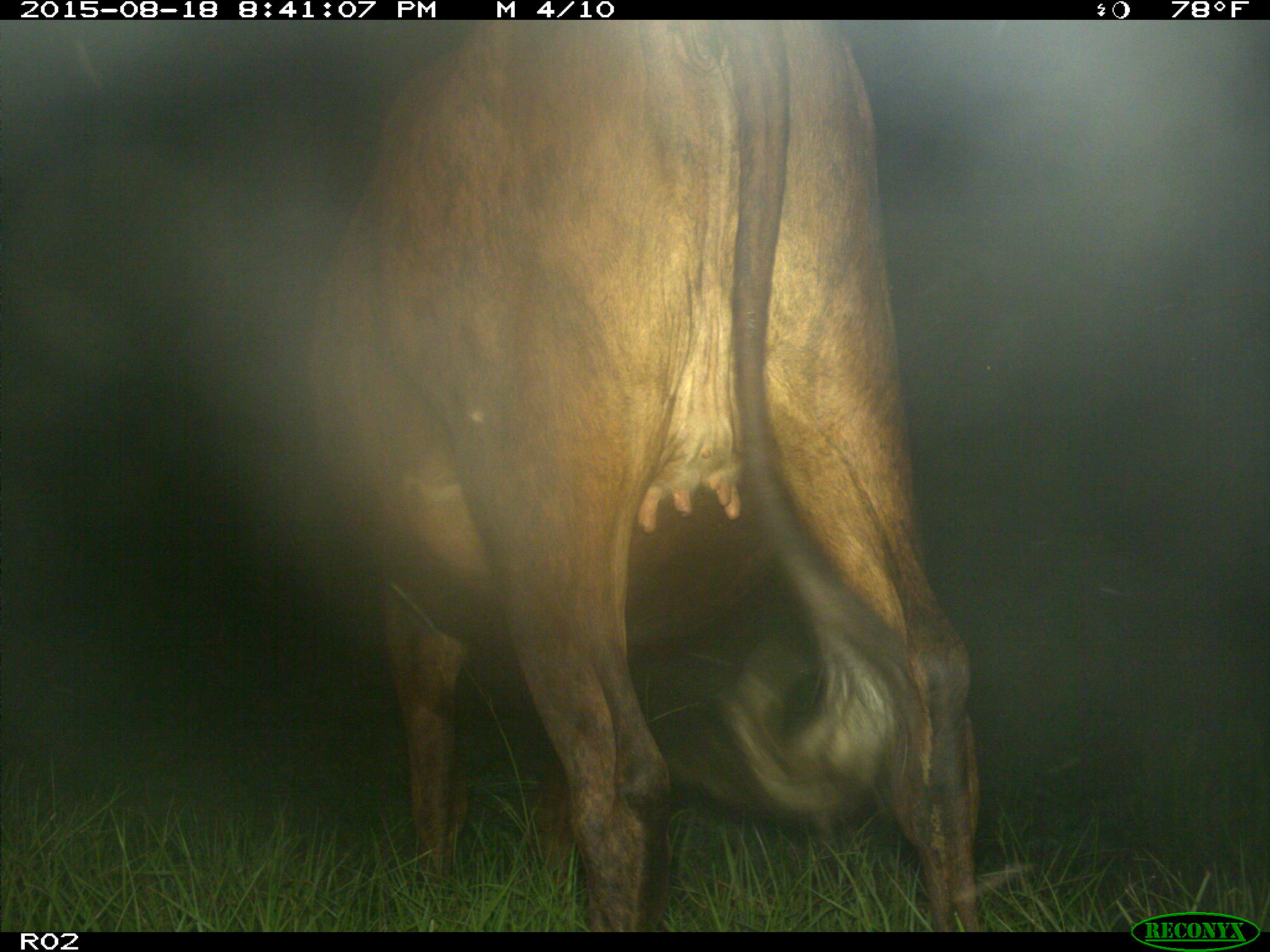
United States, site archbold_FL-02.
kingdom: Animalia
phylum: Chordata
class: Mammalia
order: Artiodactyla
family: Bovidae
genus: Bos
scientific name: Bos taurus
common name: domestic cow